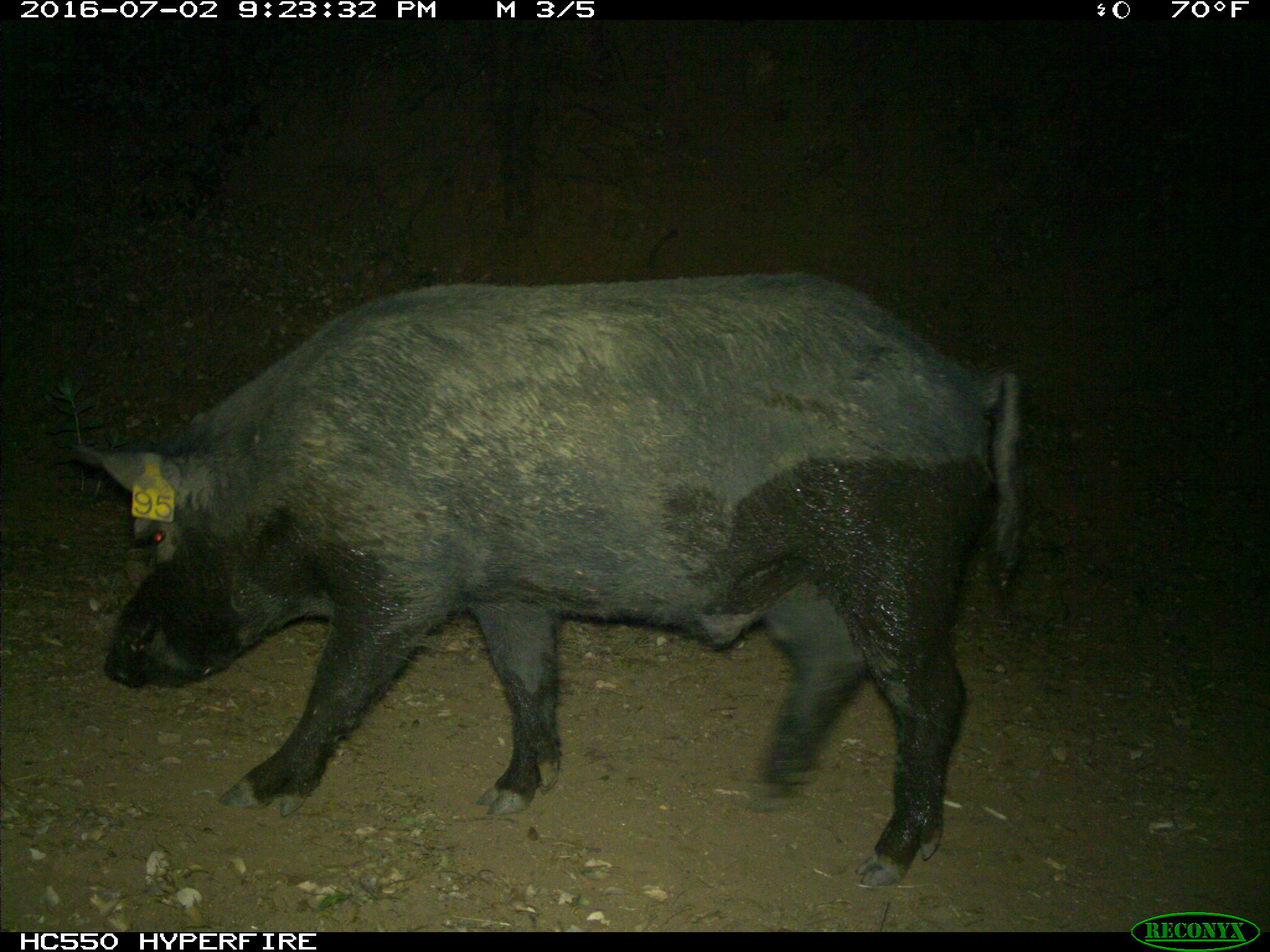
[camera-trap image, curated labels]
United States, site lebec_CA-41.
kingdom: Animalia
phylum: Chordata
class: Mammalia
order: Artiodactyla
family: Suidae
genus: Sus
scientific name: Sus scrofa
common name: wild boar